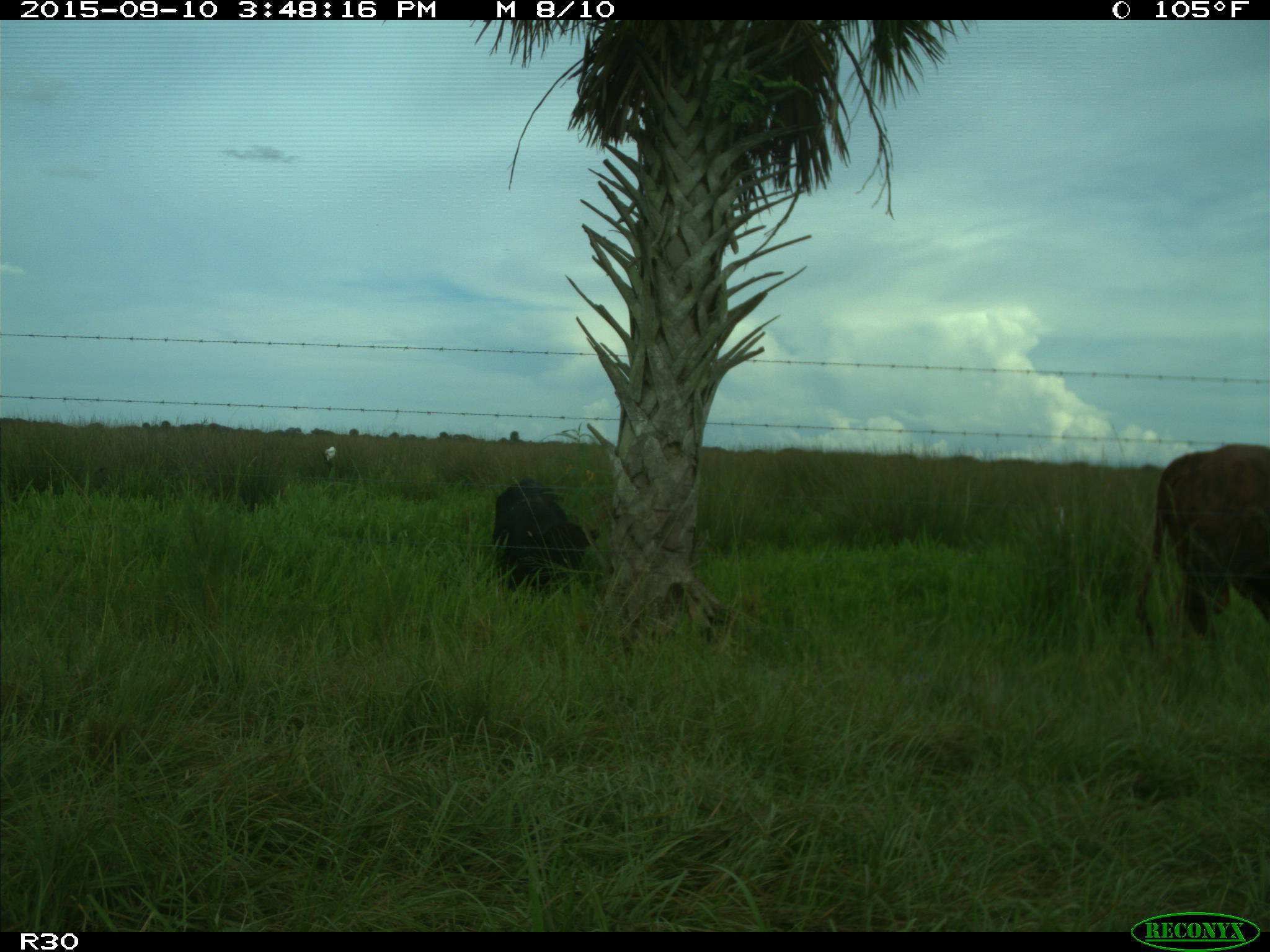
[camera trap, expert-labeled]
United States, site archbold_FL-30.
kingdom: Animalia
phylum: Chordata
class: Mammalia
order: Artiodactyla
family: Bovidae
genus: Bos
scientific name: Bos taurus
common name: domestic cow